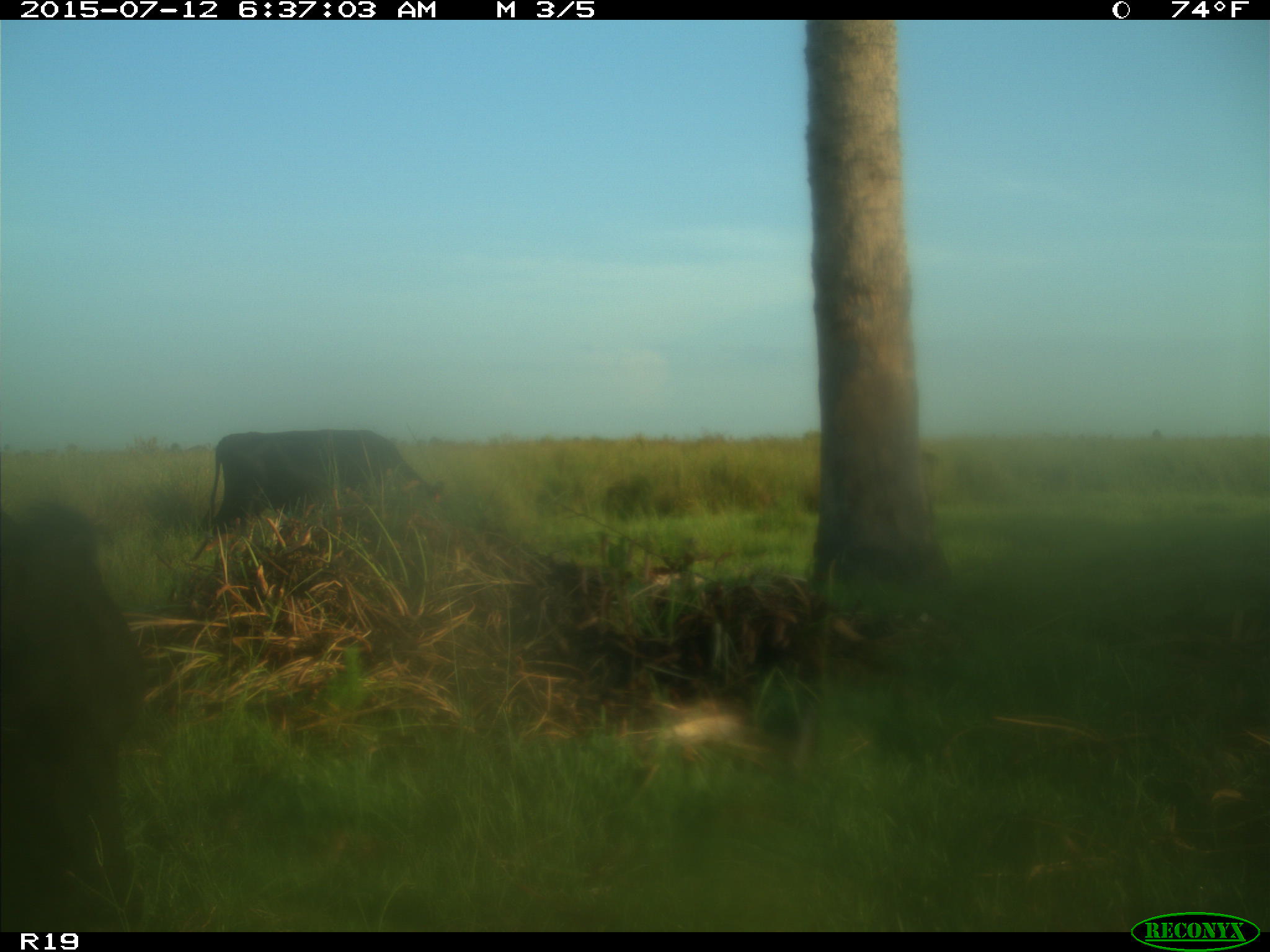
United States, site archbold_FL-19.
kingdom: Animalia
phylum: Chordata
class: Mammalia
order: Artiodactyla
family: Bovidae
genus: Bos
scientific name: Bos taurus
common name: domestic cow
Bos taurus (domestic cow).